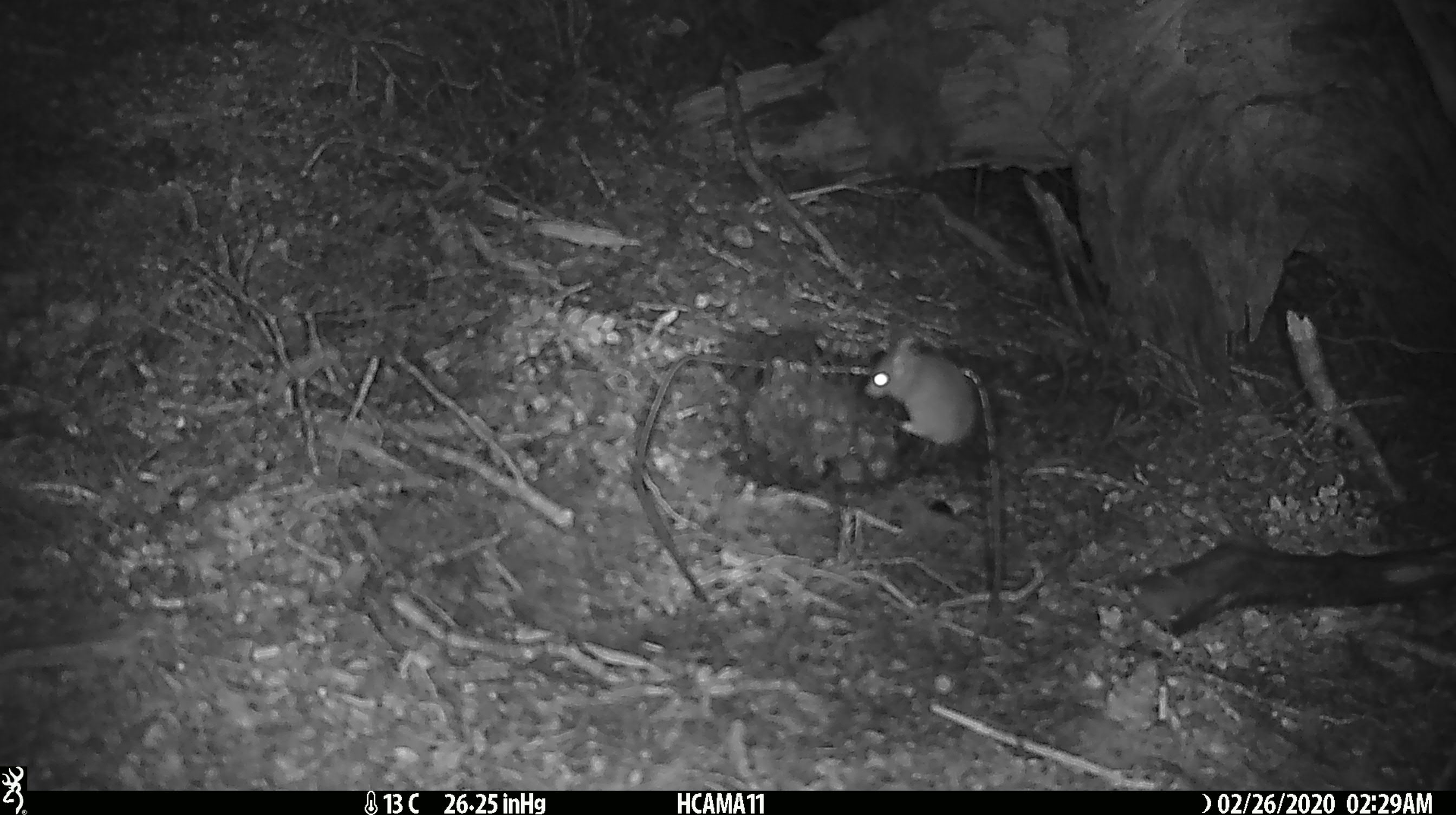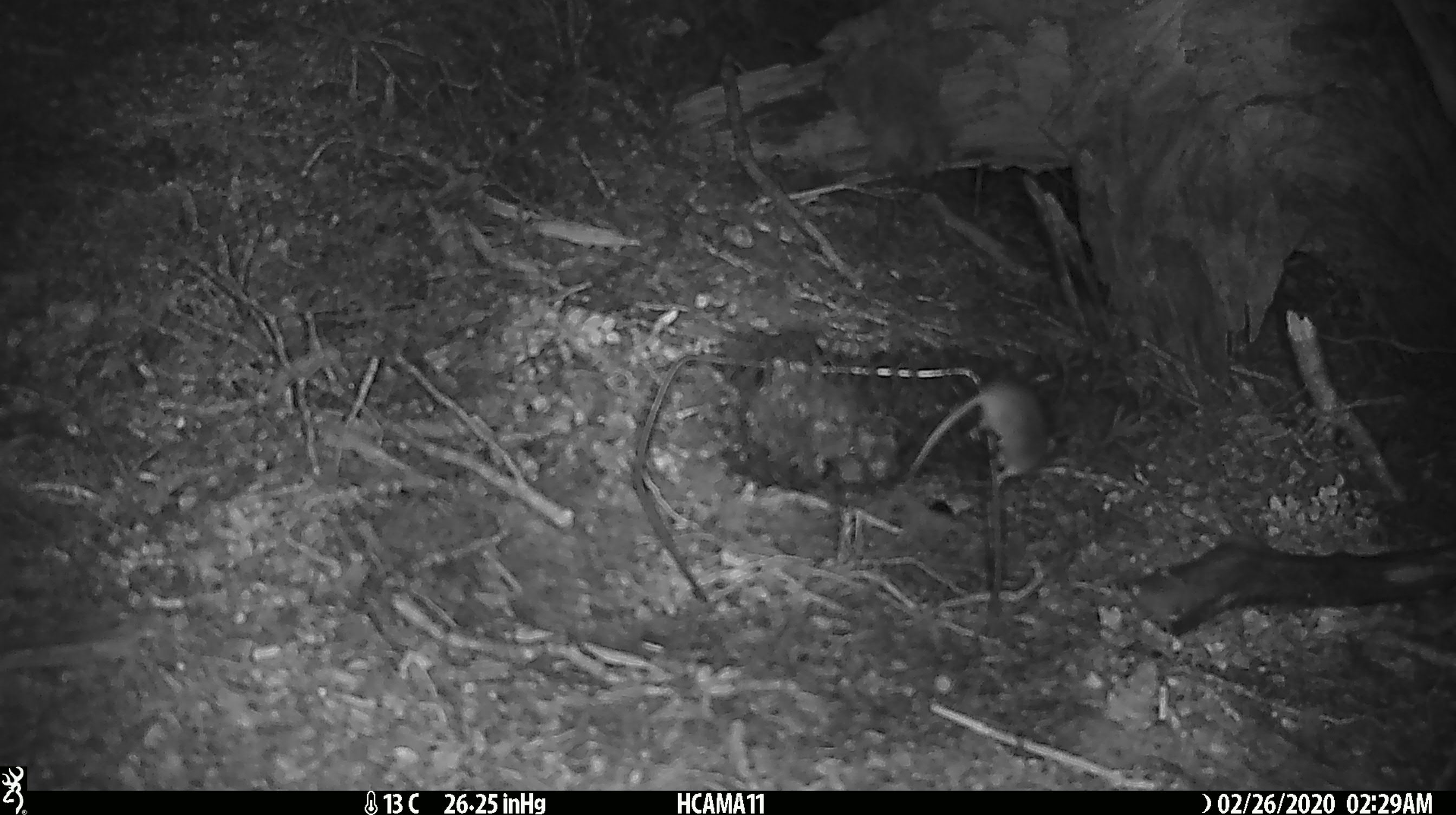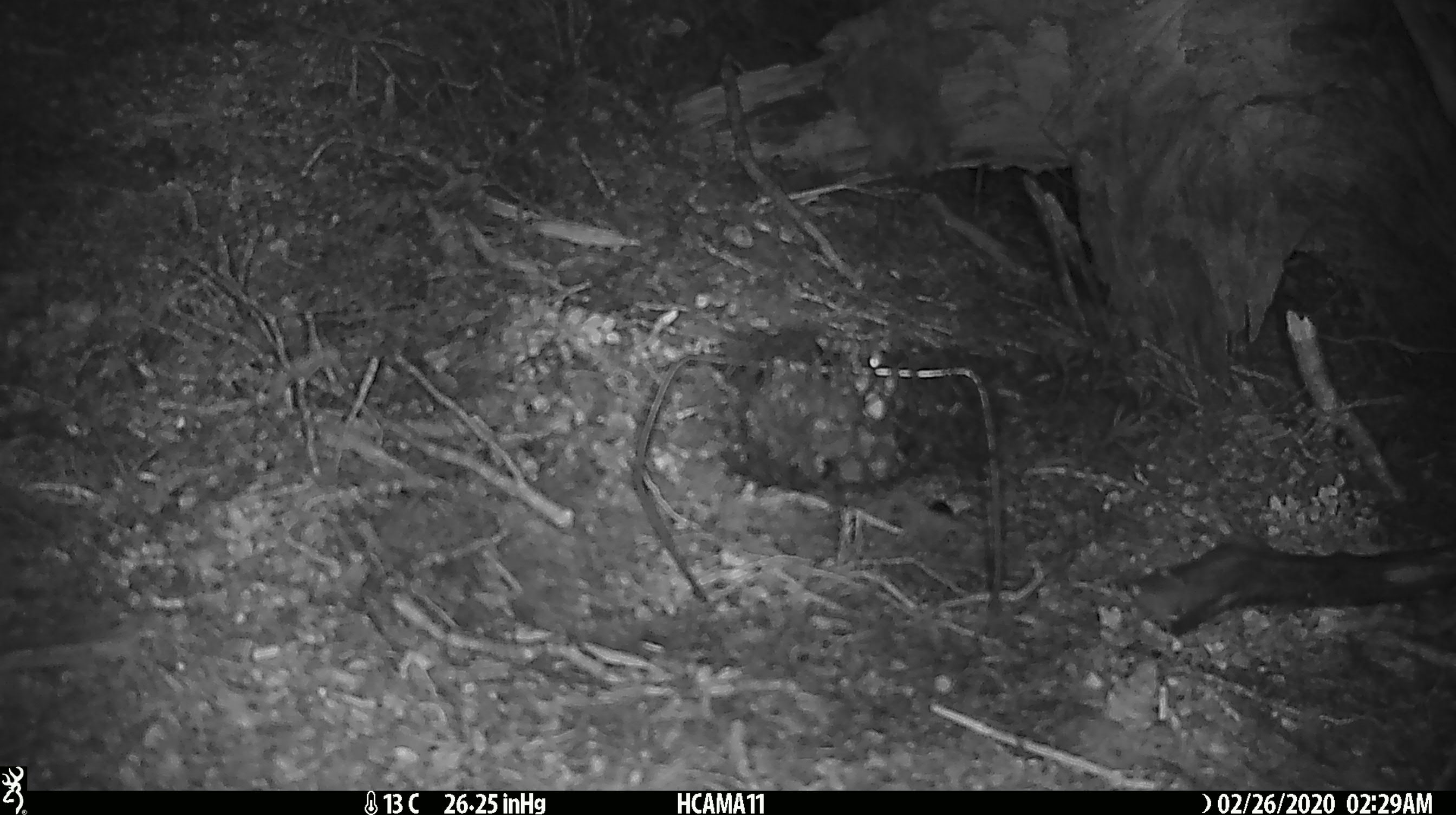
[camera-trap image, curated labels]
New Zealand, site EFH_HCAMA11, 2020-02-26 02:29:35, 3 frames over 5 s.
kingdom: Animalia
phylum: Chordata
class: Mammalia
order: Rodentia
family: Muridae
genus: Mus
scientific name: Mus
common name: mouse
Mouse (Mus).